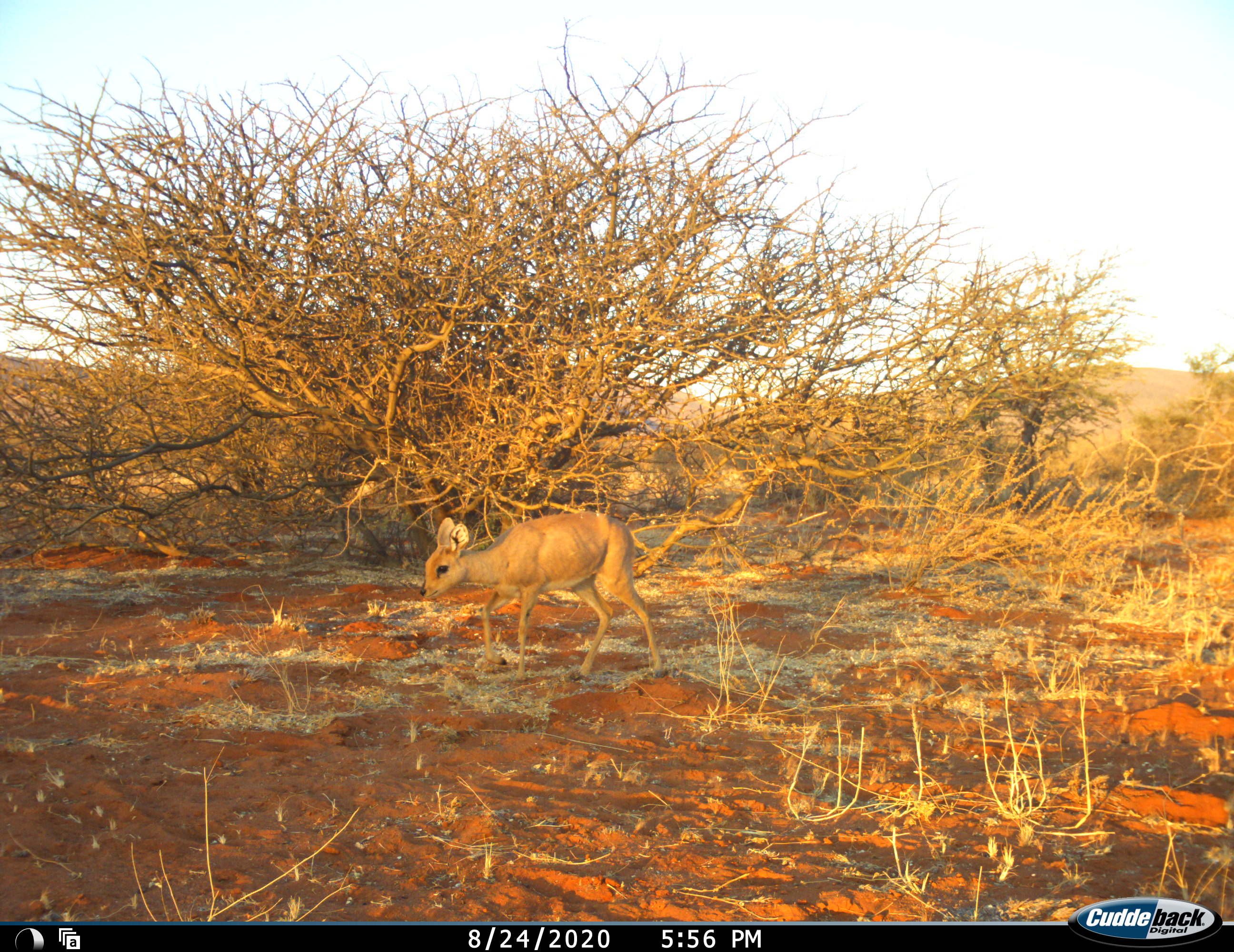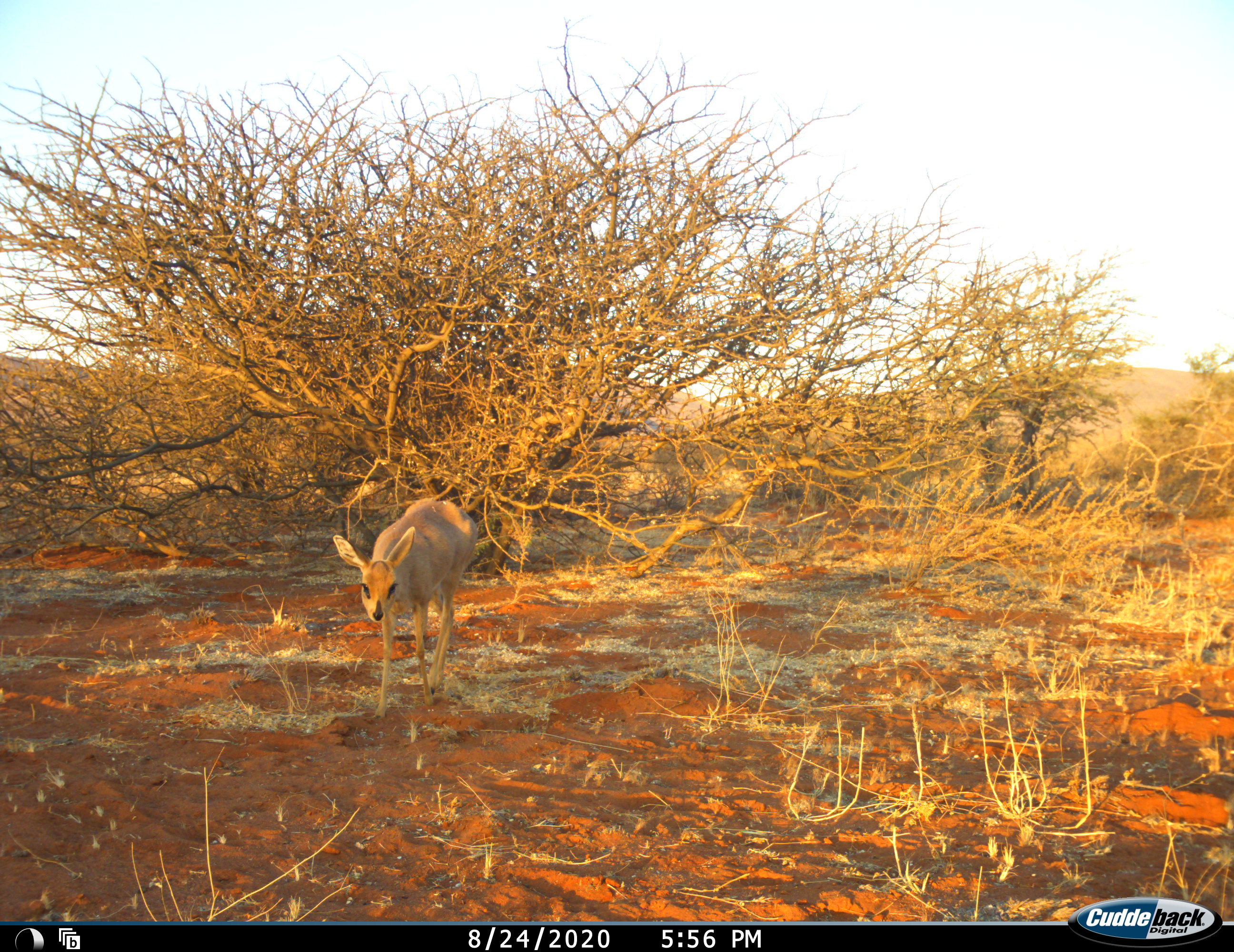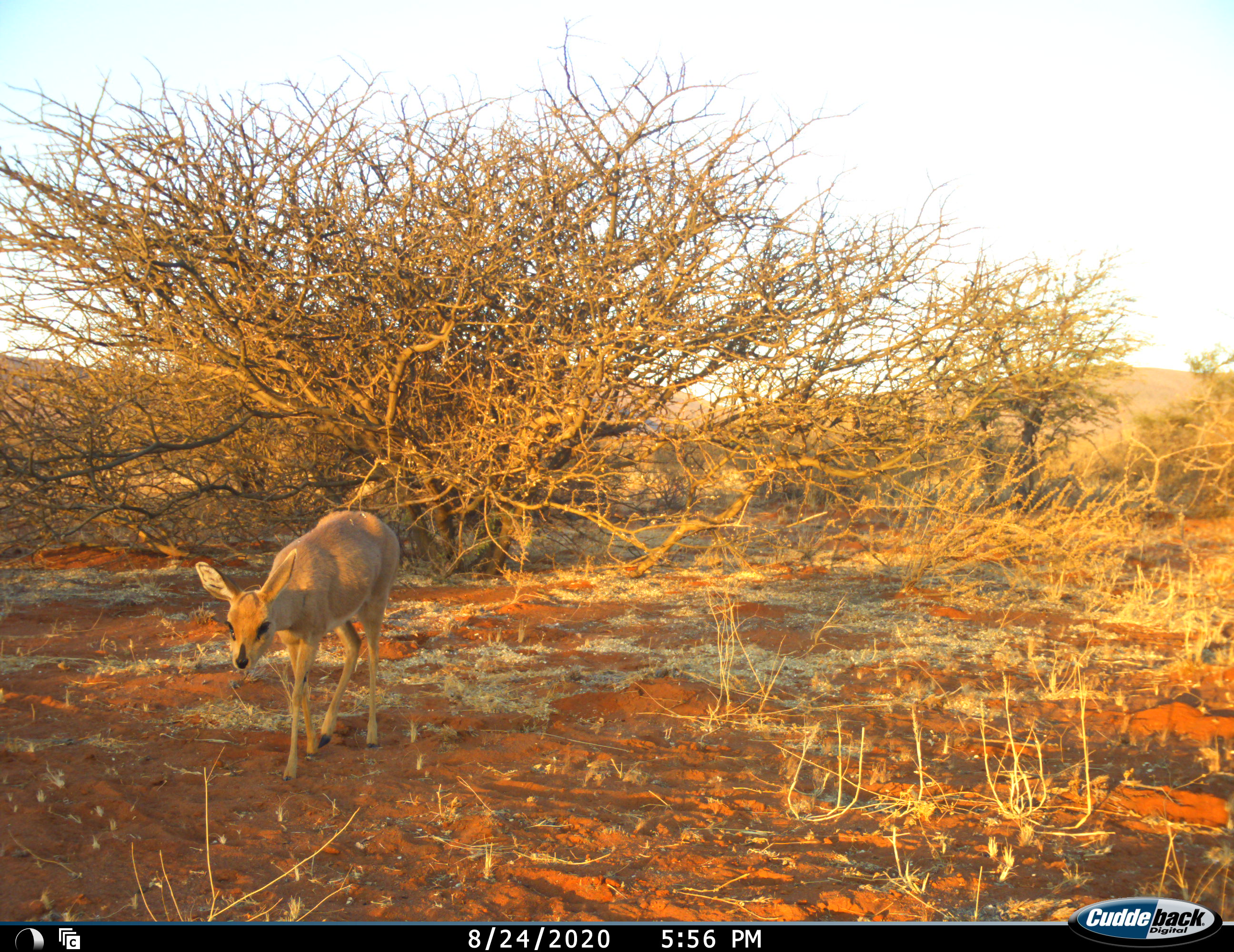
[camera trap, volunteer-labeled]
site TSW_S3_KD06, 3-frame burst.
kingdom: Animalia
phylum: Chordata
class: Mammalia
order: Artiodactyla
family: Bovidae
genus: Raphicerus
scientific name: Raphicerus campestris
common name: steenbok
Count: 1.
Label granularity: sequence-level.